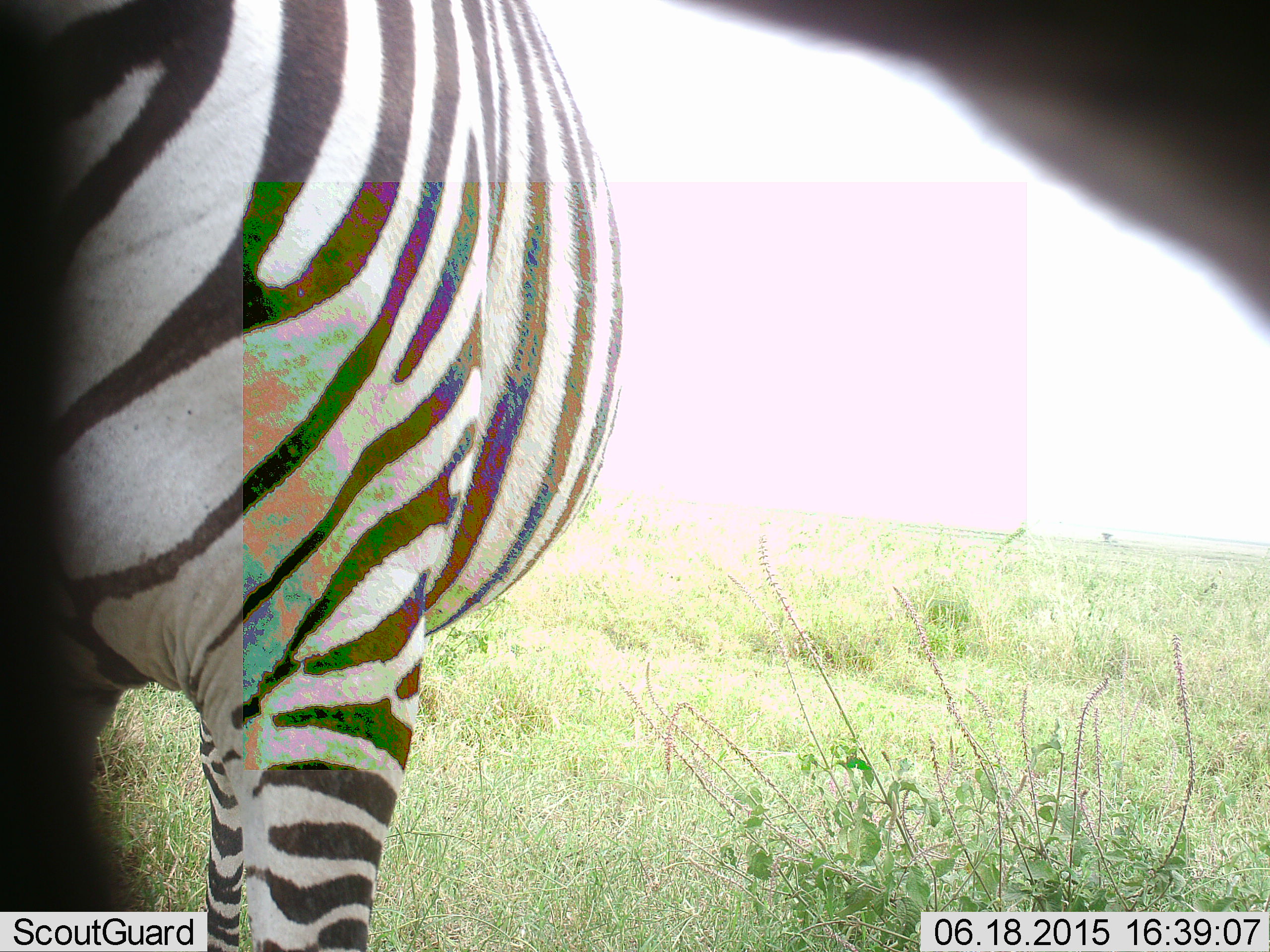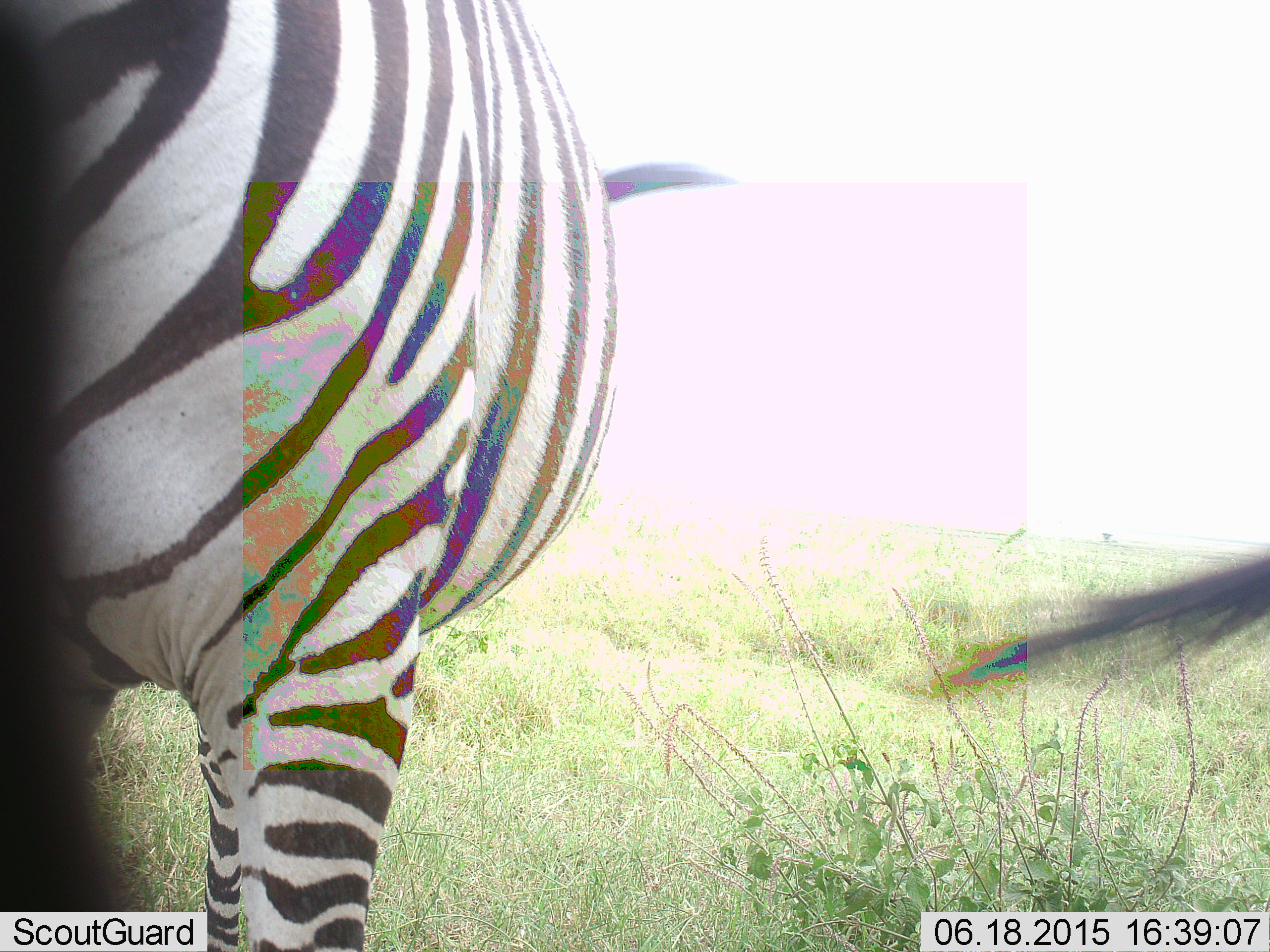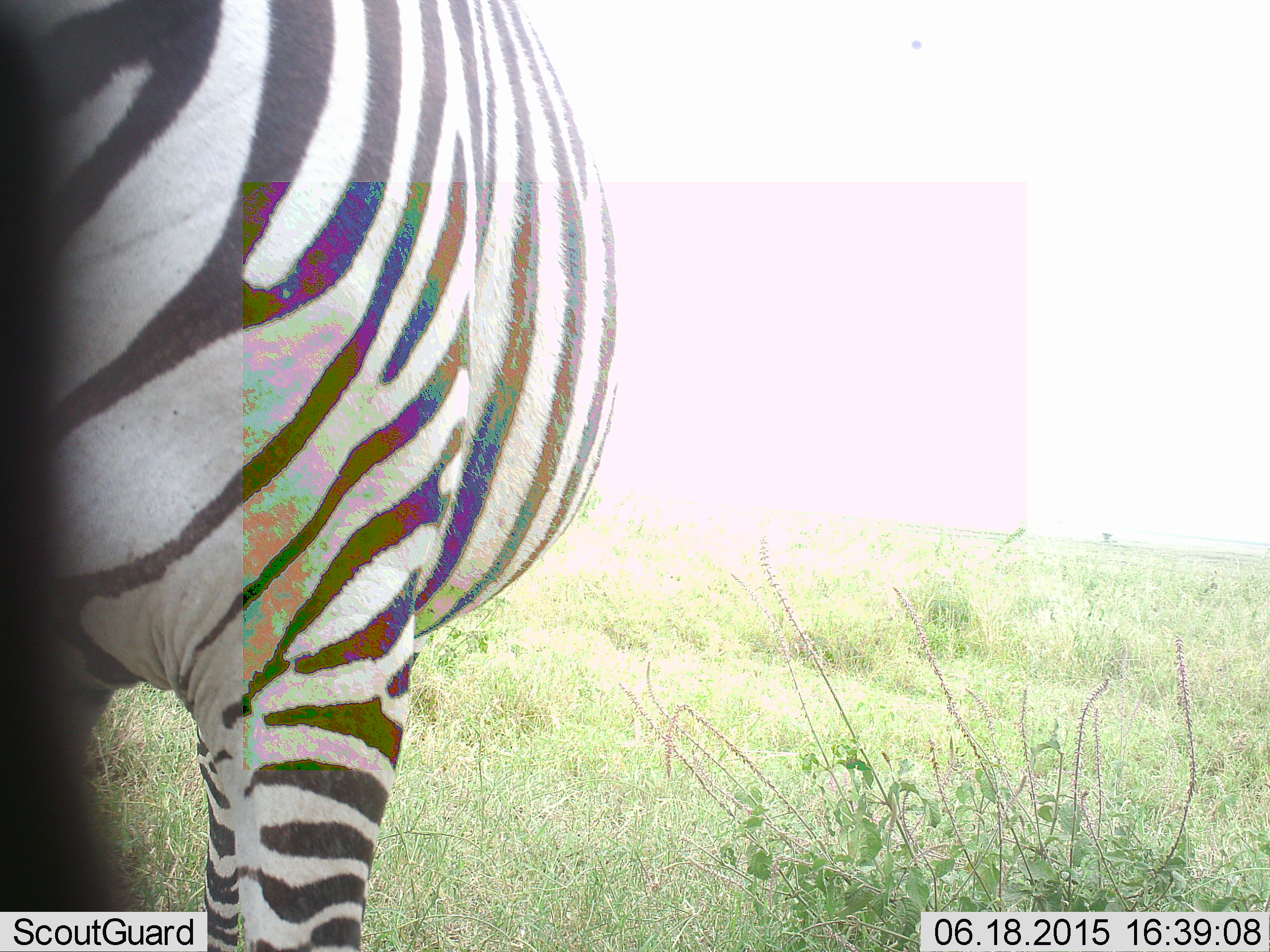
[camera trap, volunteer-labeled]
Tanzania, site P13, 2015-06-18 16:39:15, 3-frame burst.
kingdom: Animalia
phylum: Chordata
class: Mammalia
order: Perissodactyla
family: Equidae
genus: Equus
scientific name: Equus quagga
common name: plains zebra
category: zebra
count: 2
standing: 90%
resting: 0%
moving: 10%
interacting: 0%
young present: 0%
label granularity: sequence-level